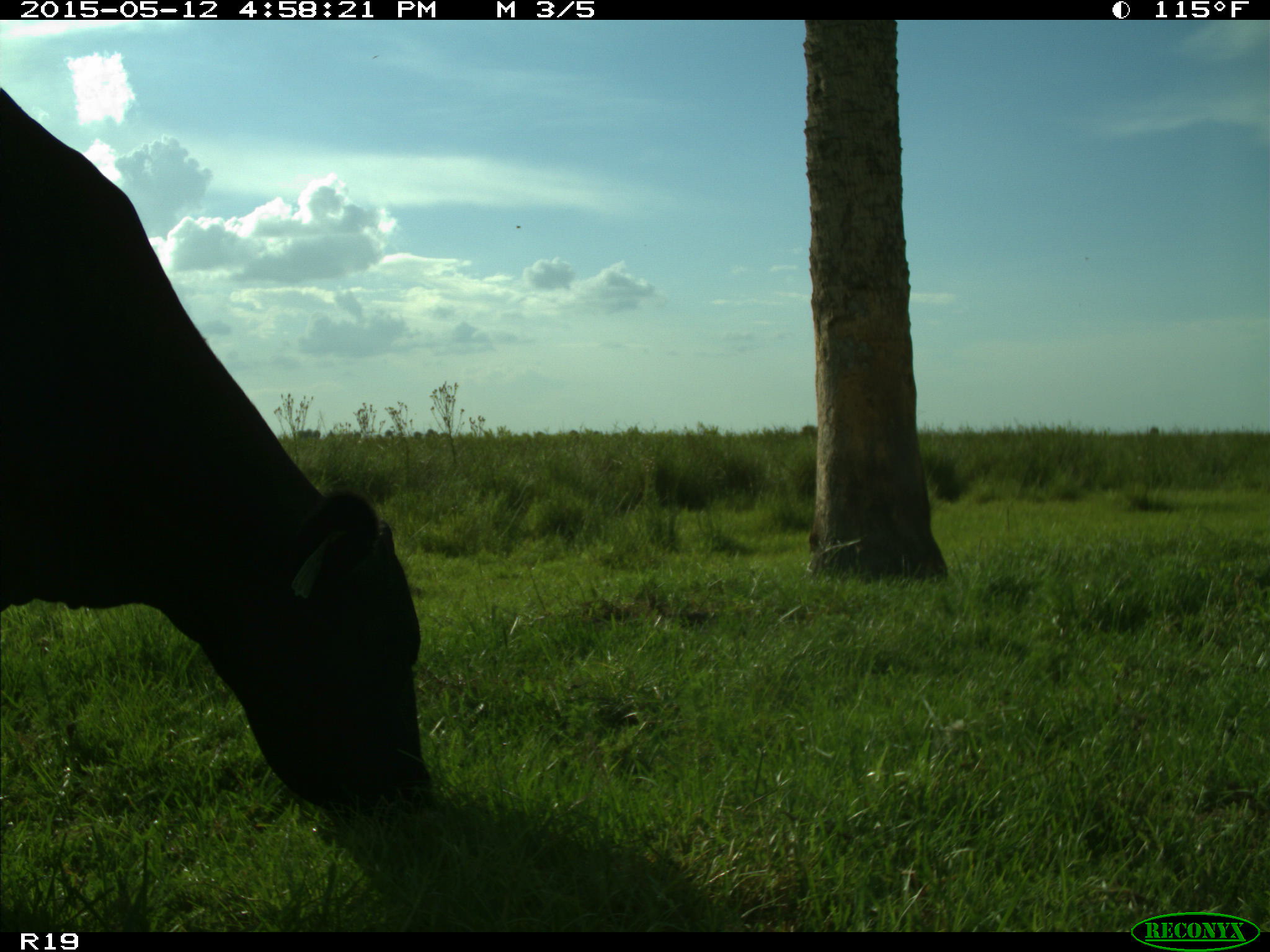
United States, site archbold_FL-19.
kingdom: Animalia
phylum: Chordata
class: Mammalia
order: Artiodactyla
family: Bovidae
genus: Bos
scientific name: Bos taurus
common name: domestic cow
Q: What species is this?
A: Bos taurus (domestic cow).